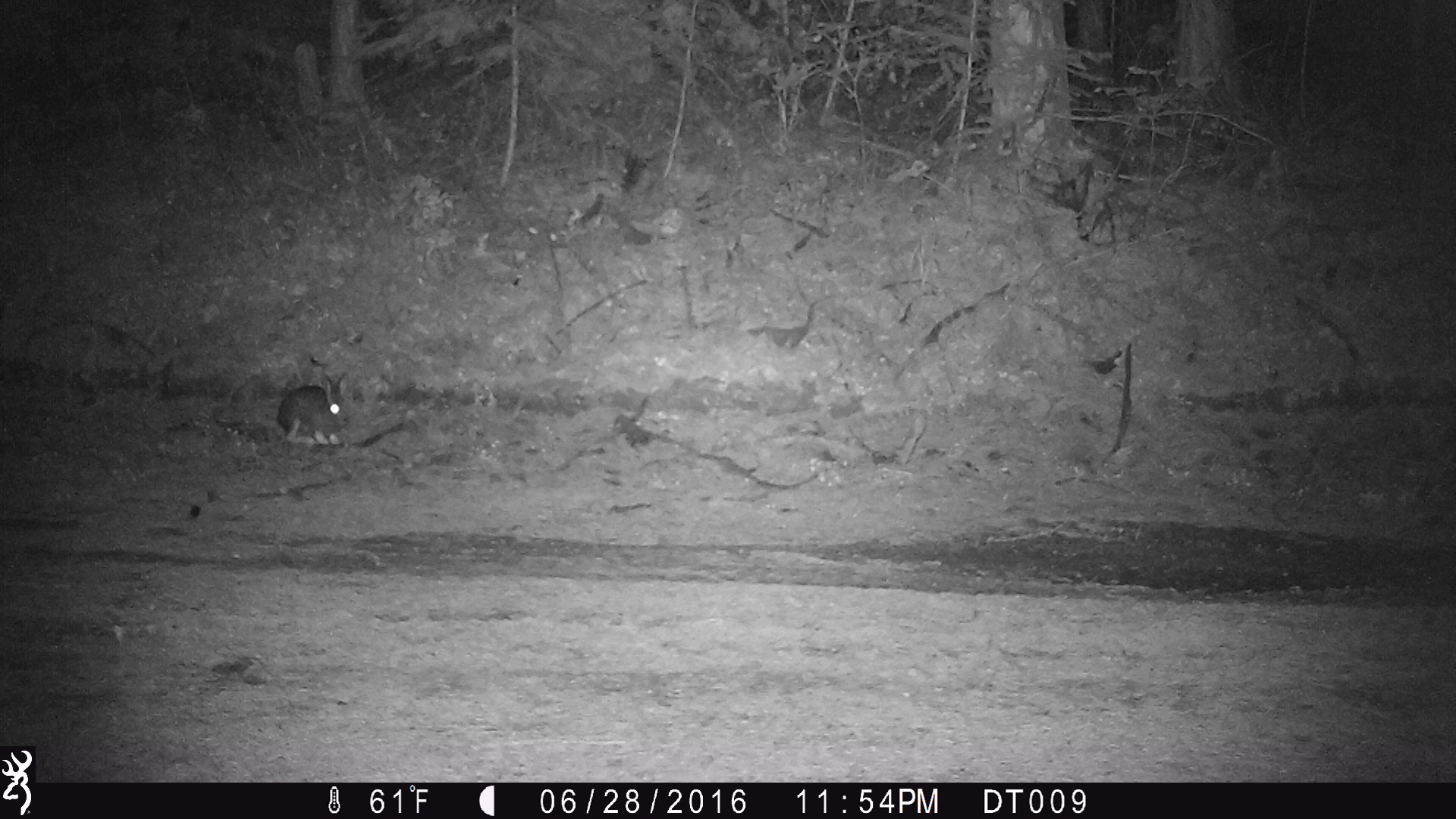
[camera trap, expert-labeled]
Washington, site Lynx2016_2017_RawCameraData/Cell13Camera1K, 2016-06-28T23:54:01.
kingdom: Animalia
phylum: Chordata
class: Mammalia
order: Lagomorpha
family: Leporidae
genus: Lepus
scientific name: Lepus americanus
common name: snowshoe hare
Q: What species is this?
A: Lepus americanus (snowshoe hare).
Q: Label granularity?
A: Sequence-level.